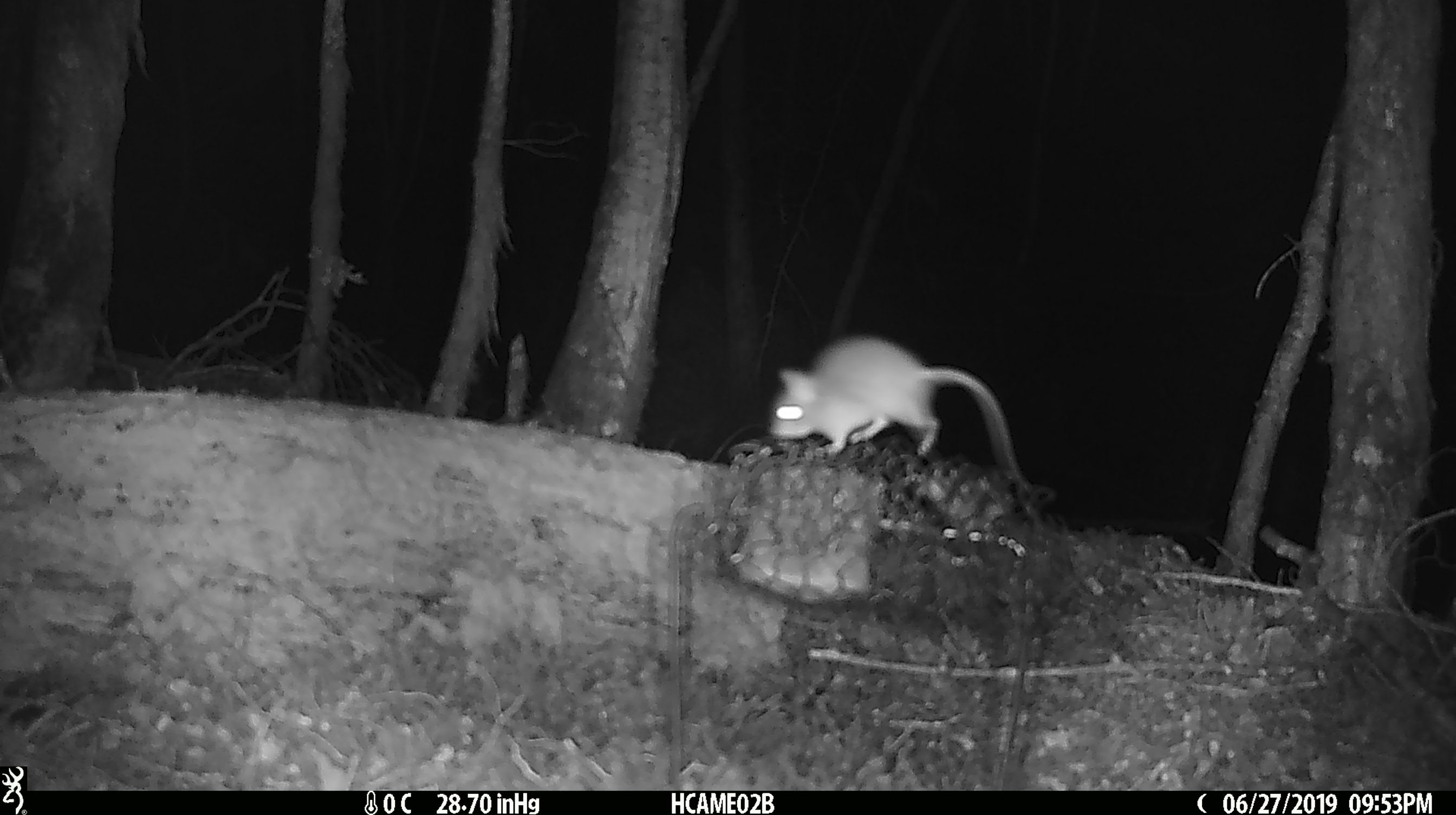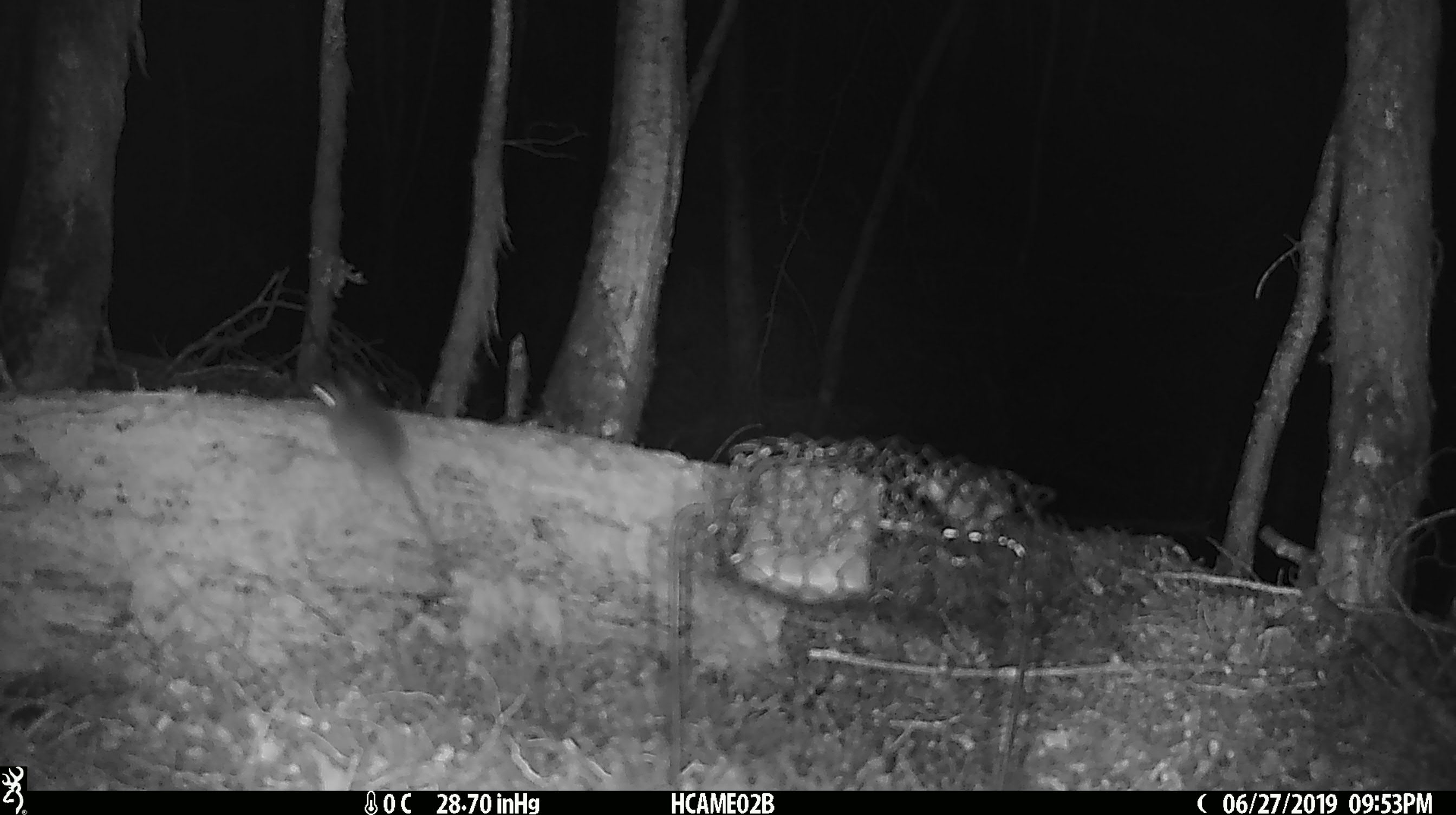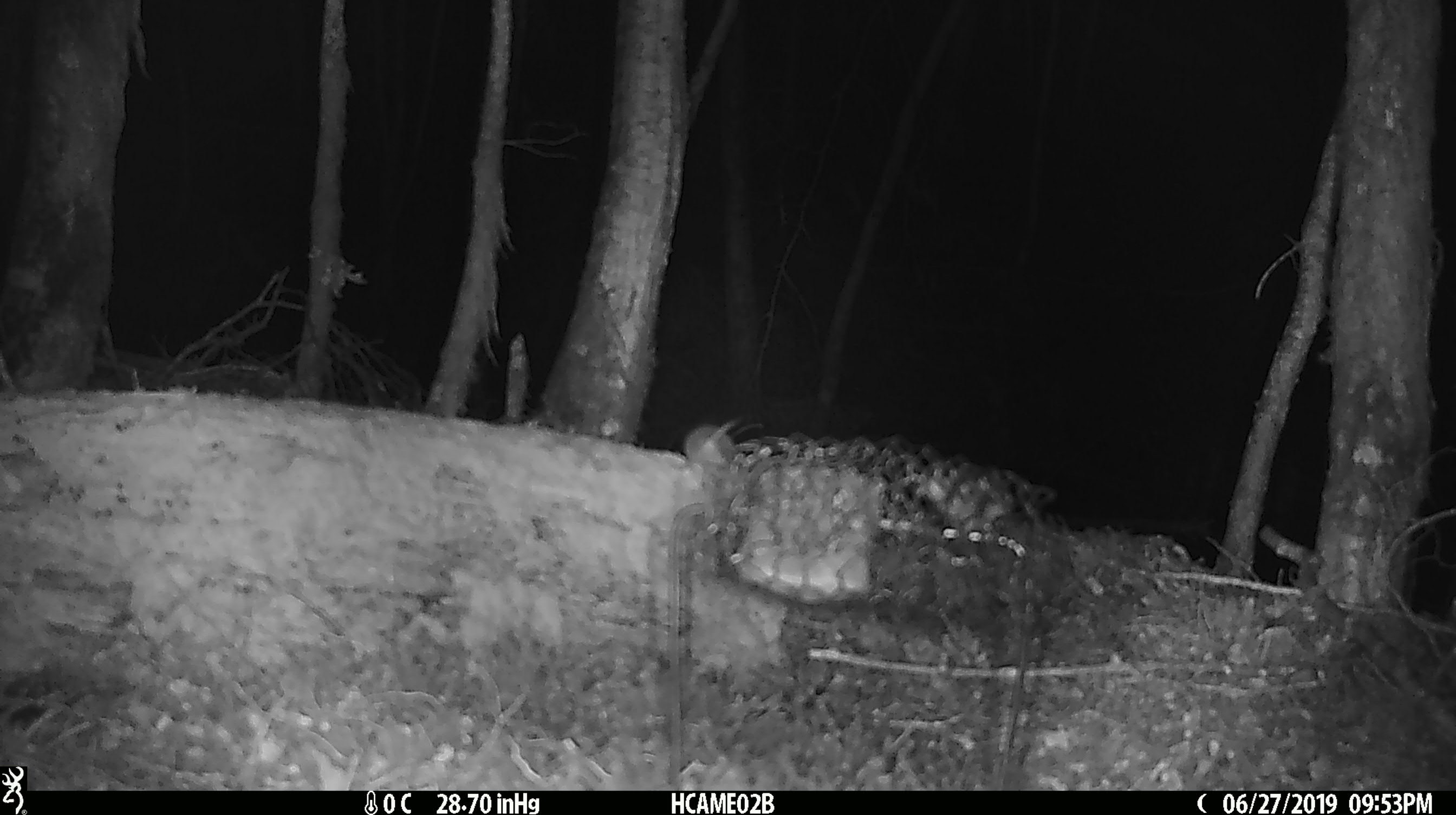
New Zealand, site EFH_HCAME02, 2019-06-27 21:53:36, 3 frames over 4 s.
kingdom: Animalia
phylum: Chordata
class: Mammalia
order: Rodentia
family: Muridae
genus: Mus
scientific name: Mus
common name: mouse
Mouse (Mus).